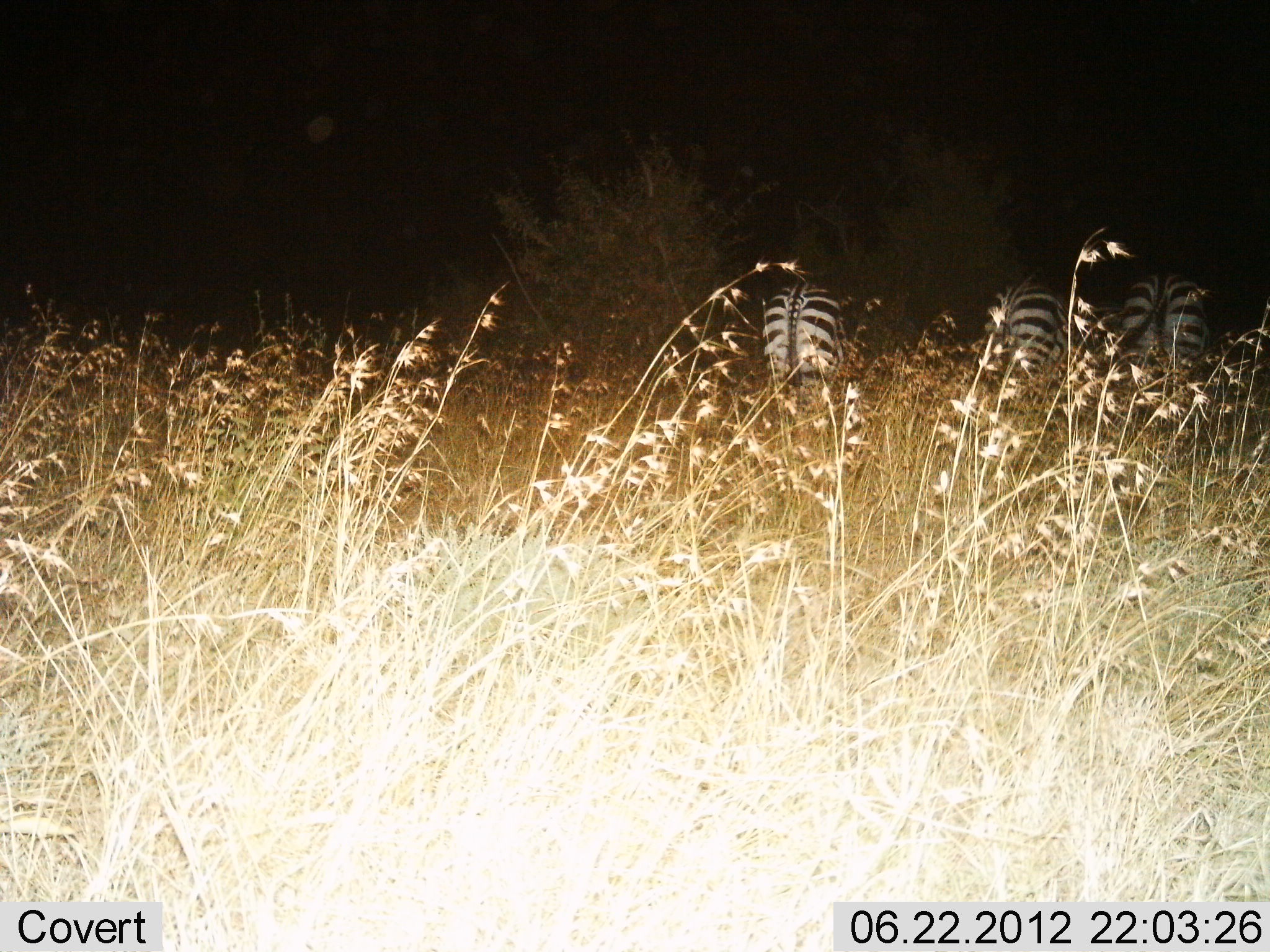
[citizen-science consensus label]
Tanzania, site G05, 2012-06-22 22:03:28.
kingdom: Animalia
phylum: Chordata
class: Mammalia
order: Perissodactyla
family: Equidae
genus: Equus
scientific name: Equus quagga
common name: plains zebra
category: zebra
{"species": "zebra (plains zebra) (Equus quagga)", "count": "3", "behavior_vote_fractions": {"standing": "70%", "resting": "10%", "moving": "10%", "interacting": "0%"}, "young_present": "0%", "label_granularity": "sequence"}